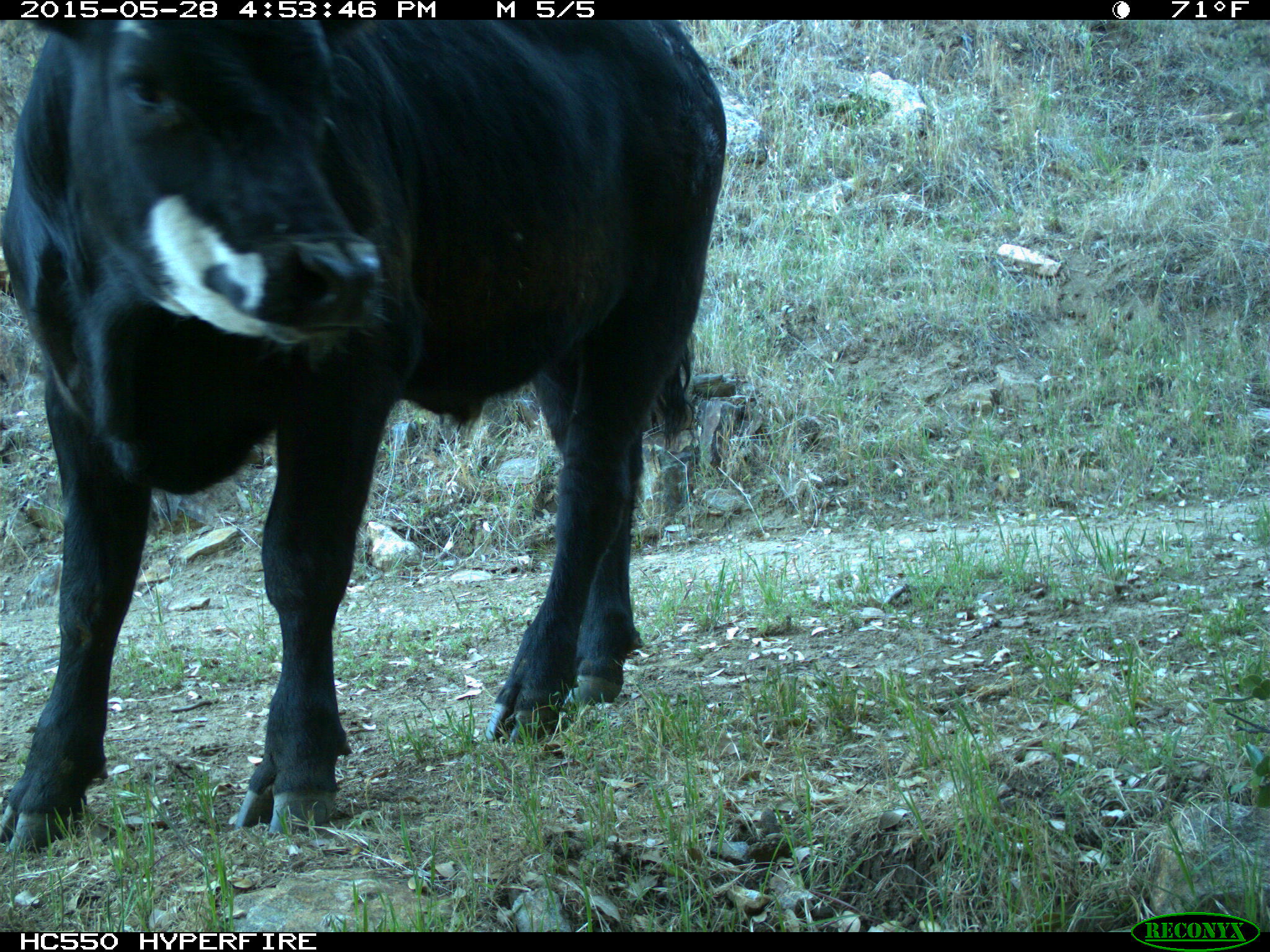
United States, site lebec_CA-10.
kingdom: Animalia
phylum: Chordata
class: Mammalia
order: Artiodactyla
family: Bovidae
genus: Bos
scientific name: Bos taurus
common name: domestic cow